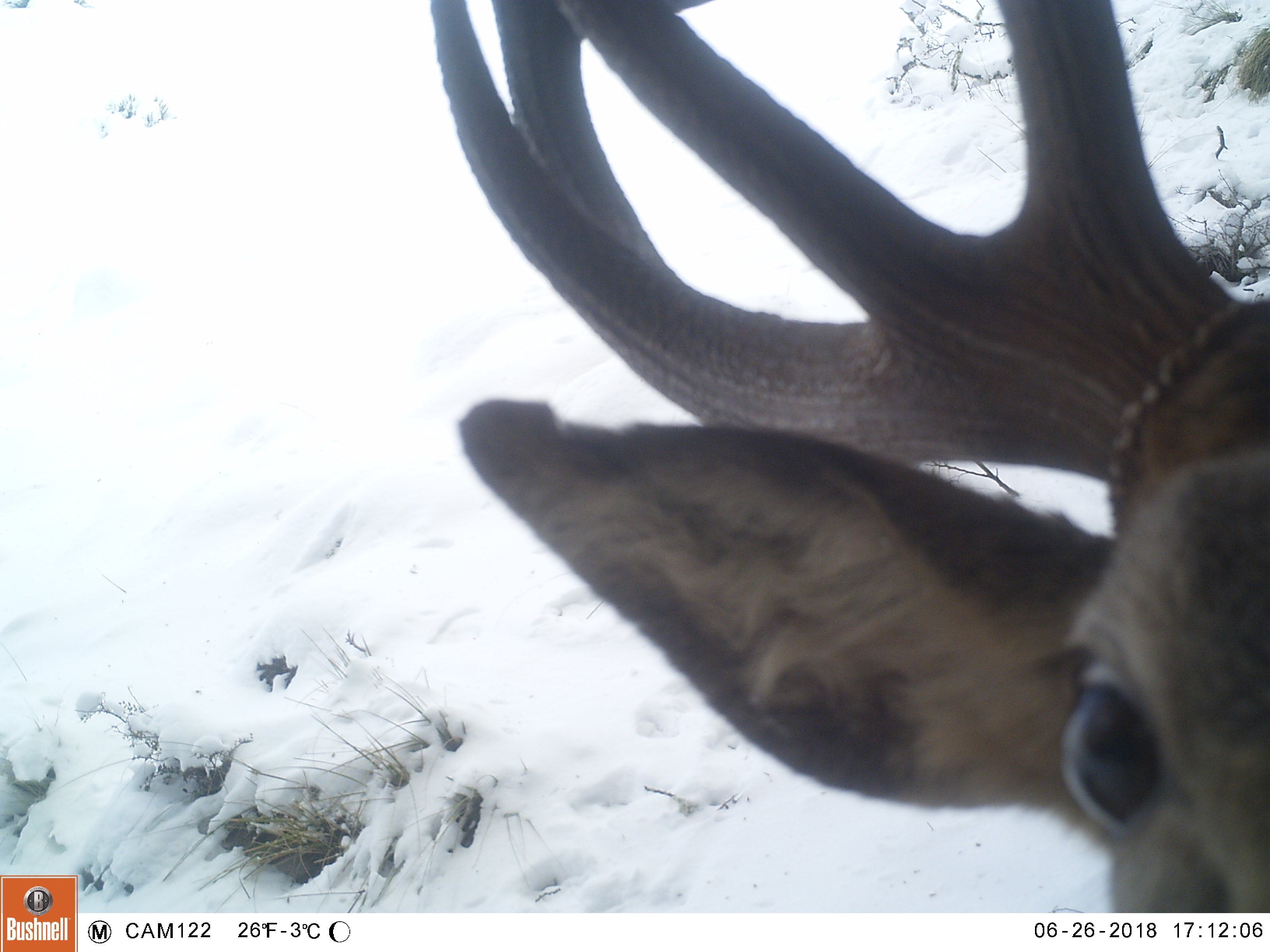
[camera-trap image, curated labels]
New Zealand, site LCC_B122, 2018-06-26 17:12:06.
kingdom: Animalia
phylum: Chordata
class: Mammalia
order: Artiodactyla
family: Cervidae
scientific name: Cervidae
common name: deer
Deer (Cervidae).